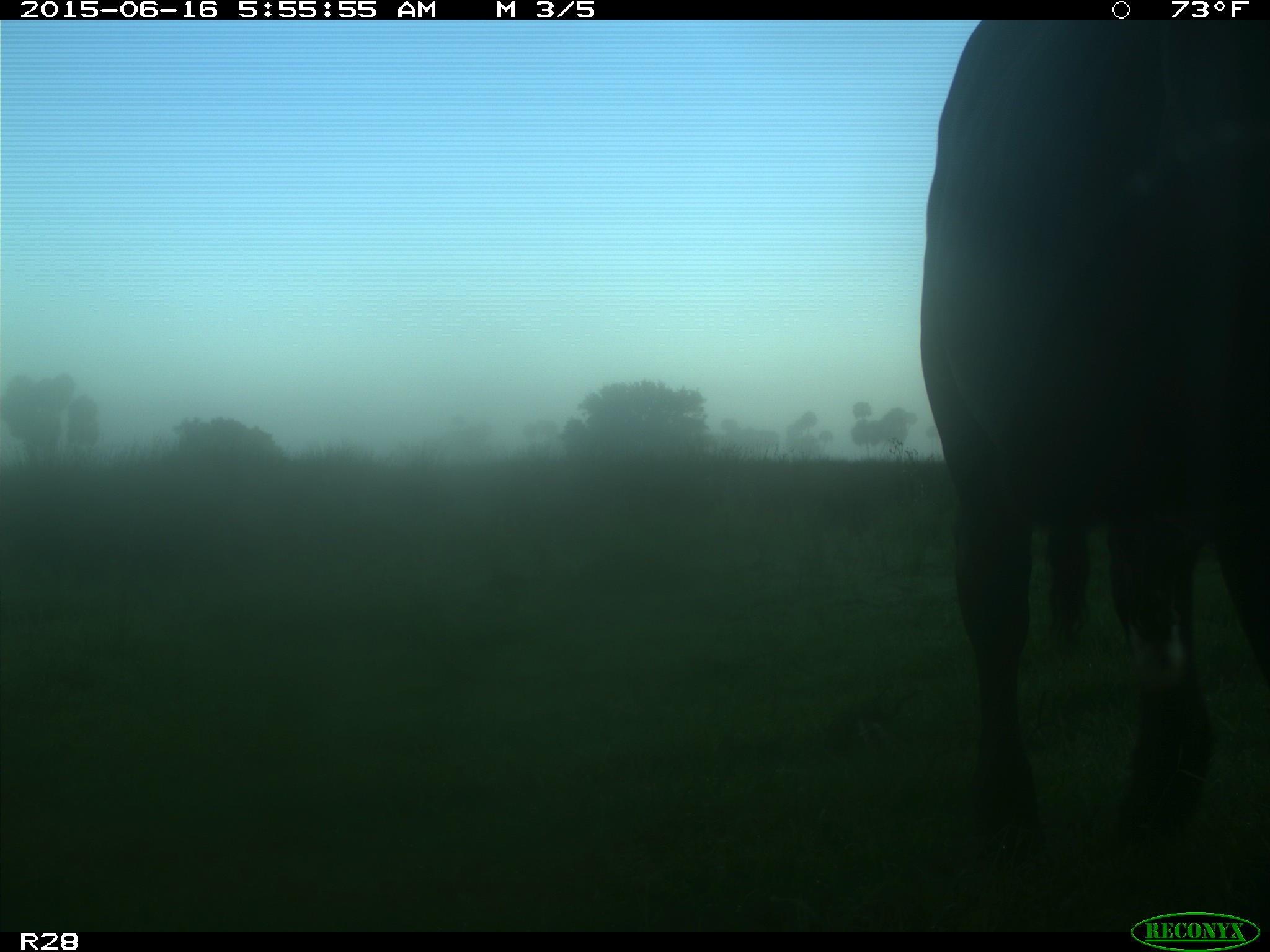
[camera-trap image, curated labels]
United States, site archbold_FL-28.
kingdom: Animalia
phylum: Chordata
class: Mammalia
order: Artiodactyla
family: Bovidae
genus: Bos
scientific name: Bos taurus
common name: domestic cow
Bos taurus (domestic cow).